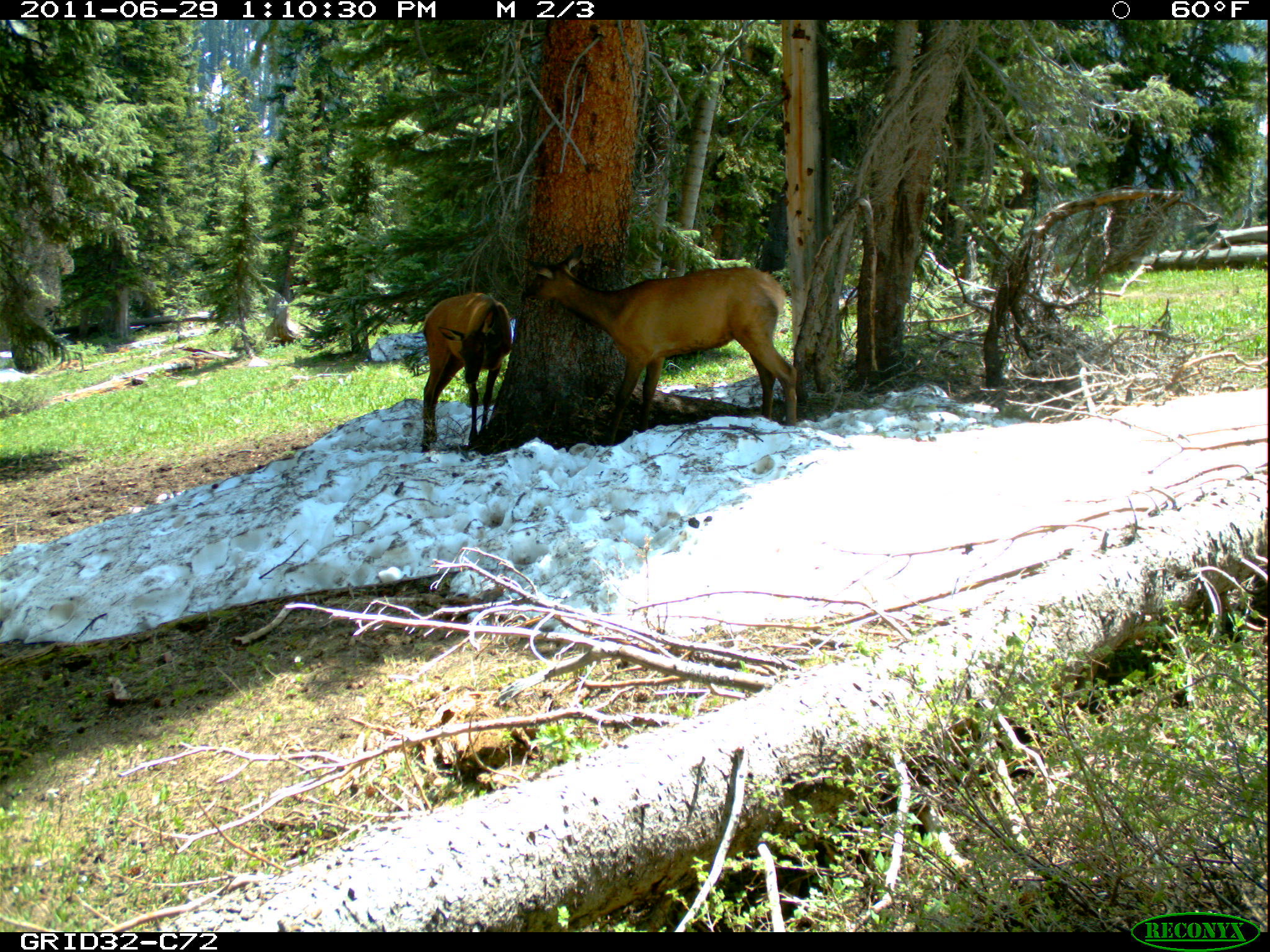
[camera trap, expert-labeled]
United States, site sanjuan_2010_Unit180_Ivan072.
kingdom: Animalia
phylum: Chordata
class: Mammalia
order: Artiodactyla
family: Cervidae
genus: Cervus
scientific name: Cervus elaphus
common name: red deer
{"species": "Cervus elaphus (red deer)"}